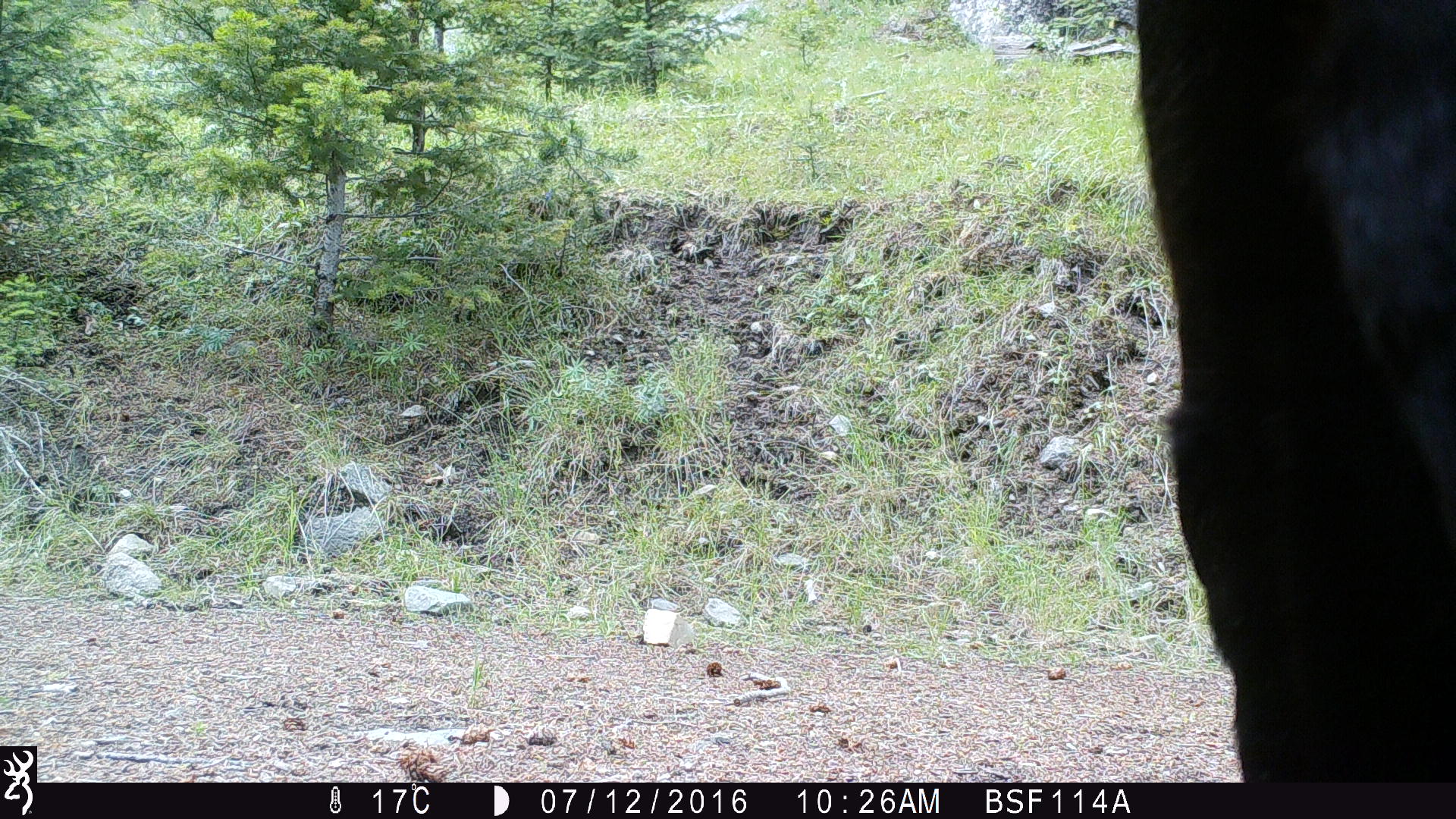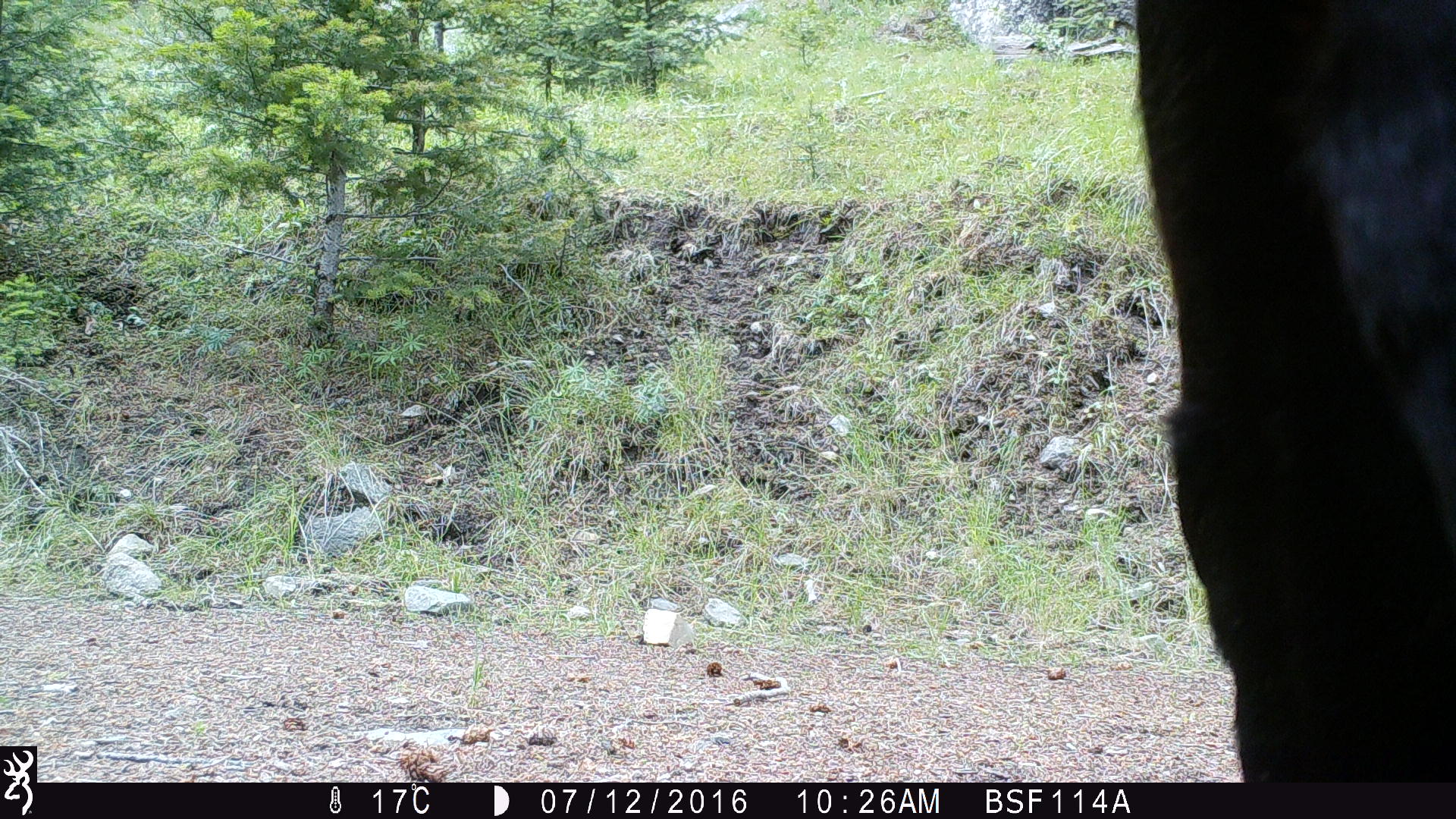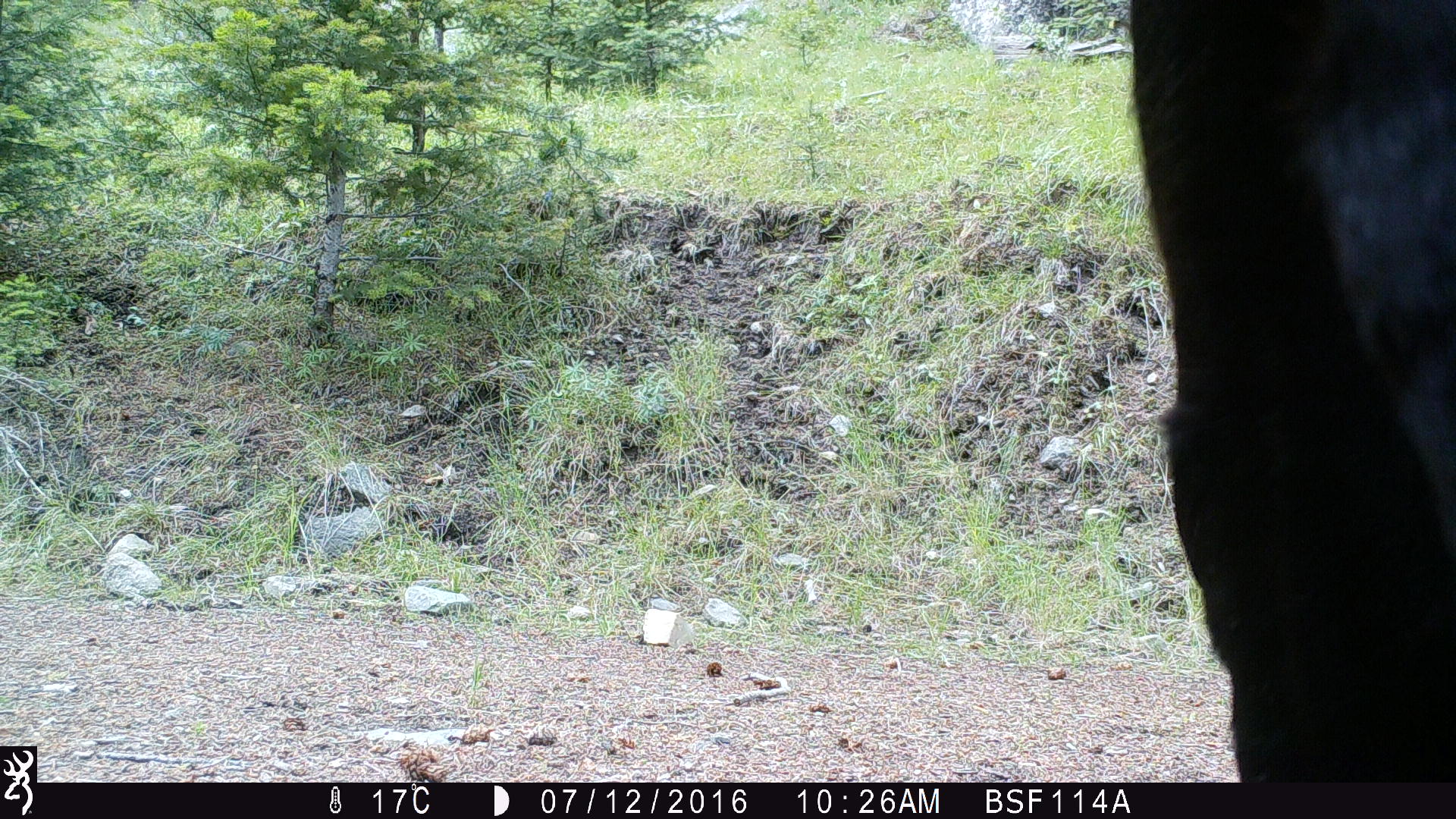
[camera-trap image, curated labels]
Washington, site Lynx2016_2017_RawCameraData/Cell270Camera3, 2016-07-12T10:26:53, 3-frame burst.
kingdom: Animalia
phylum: Chordata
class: Mammalia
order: Artiodactyla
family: Bovidae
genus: Bos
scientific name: Bos taurus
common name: domestic cattle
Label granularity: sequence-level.